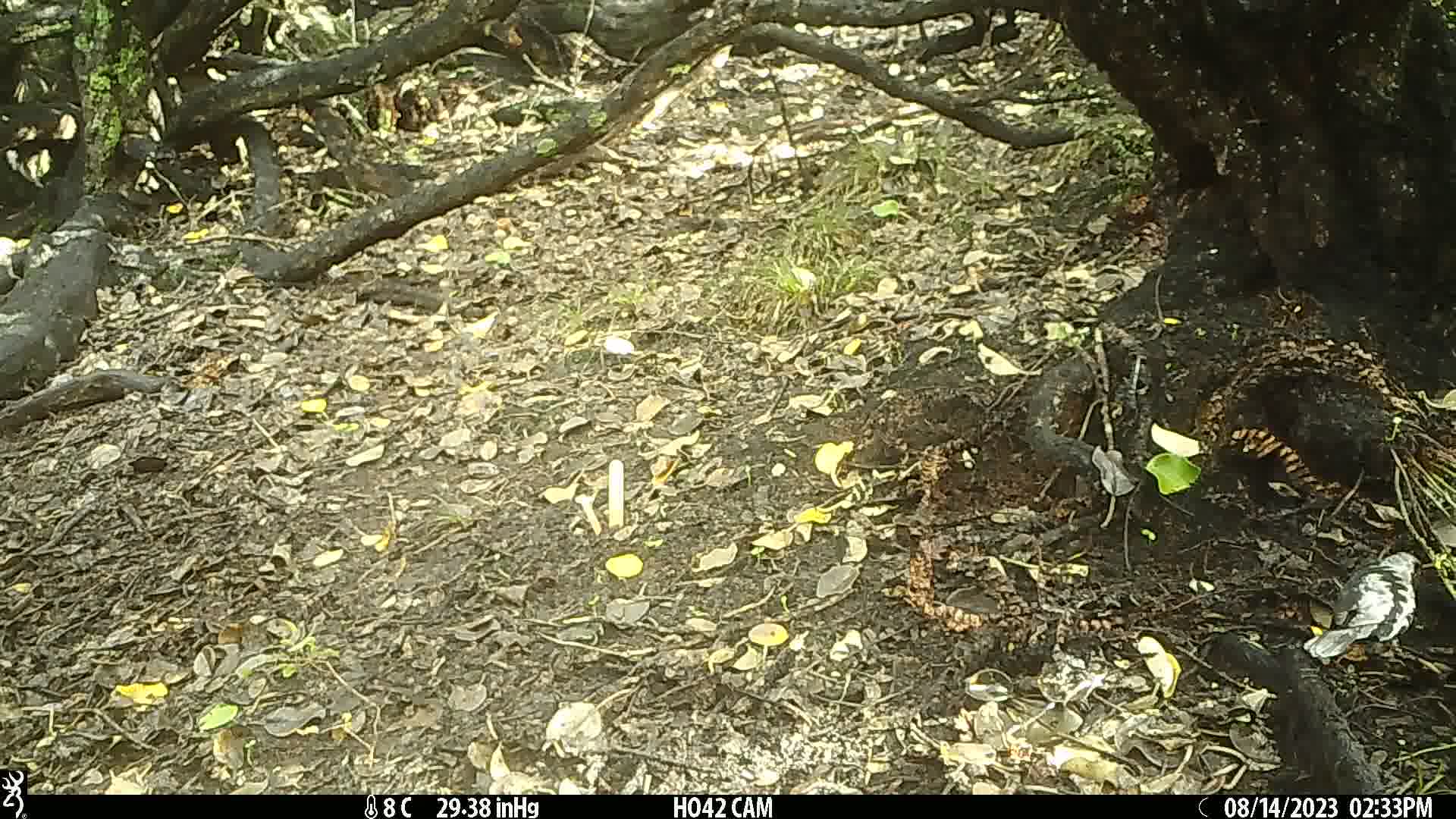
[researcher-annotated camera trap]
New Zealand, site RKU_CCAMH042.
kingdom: Animalia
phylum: Chordata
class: Aves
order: Passeriformes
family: Turdidae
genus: Turdus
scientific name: Turdus merula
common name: eurasian blackbird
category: blackbird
Blackbird (eurasian blackbird) (Turdus merula).